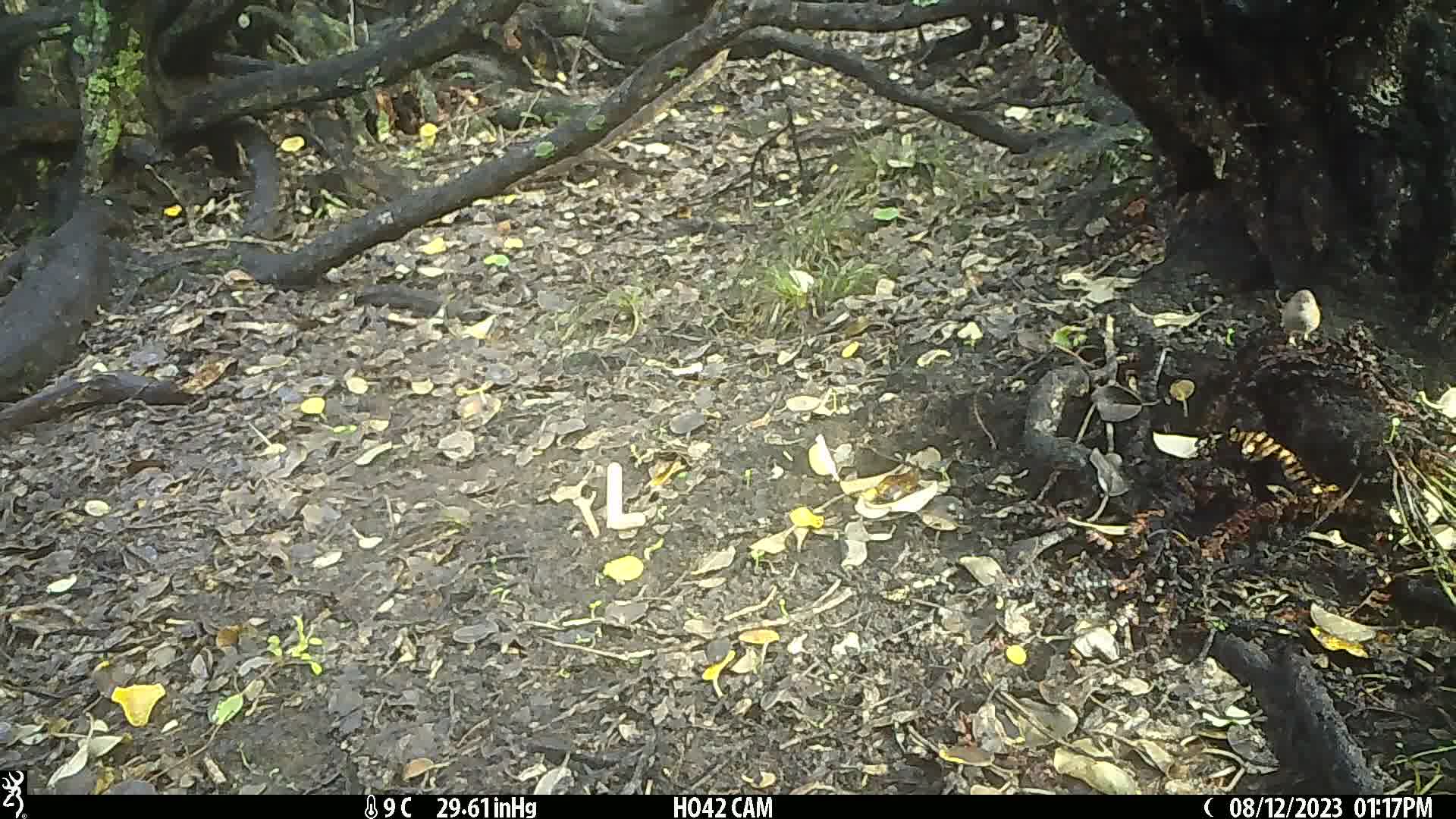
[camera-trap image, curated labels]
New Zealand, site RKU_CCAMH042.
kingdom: Animalia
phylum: Chordata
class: Aves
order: Passeriformes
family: Prunellidae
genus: Prunella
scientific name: Prunella modularis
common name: dunnock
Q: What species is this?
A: Dunnock (Prunella modularis).